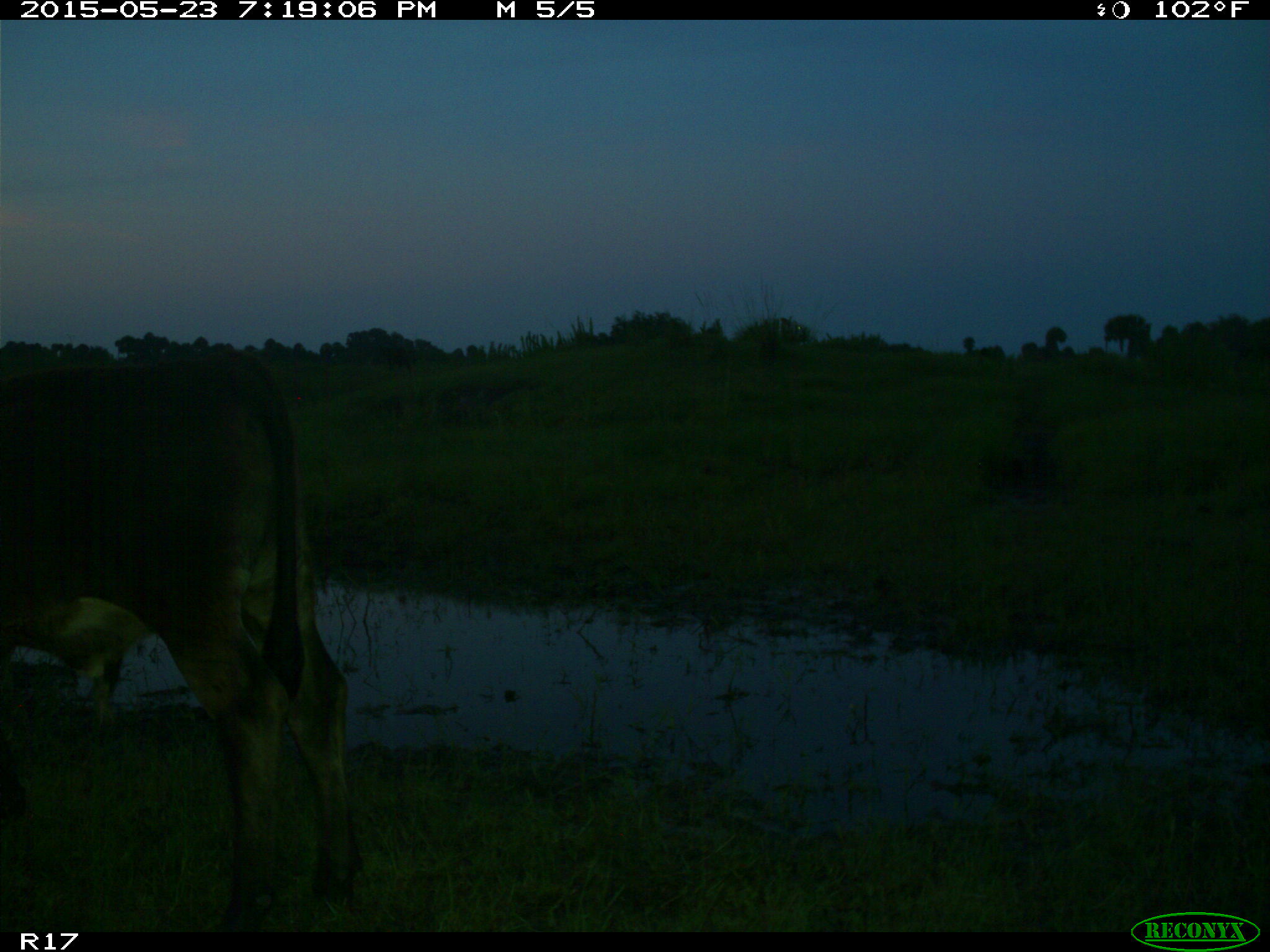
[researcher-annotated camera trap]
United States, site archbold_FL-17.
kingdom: Animalia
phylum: Chordata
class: Mammalia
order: Artiodactyla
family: Bovidae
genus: Bos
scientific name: Bos taurus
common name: domestic cow